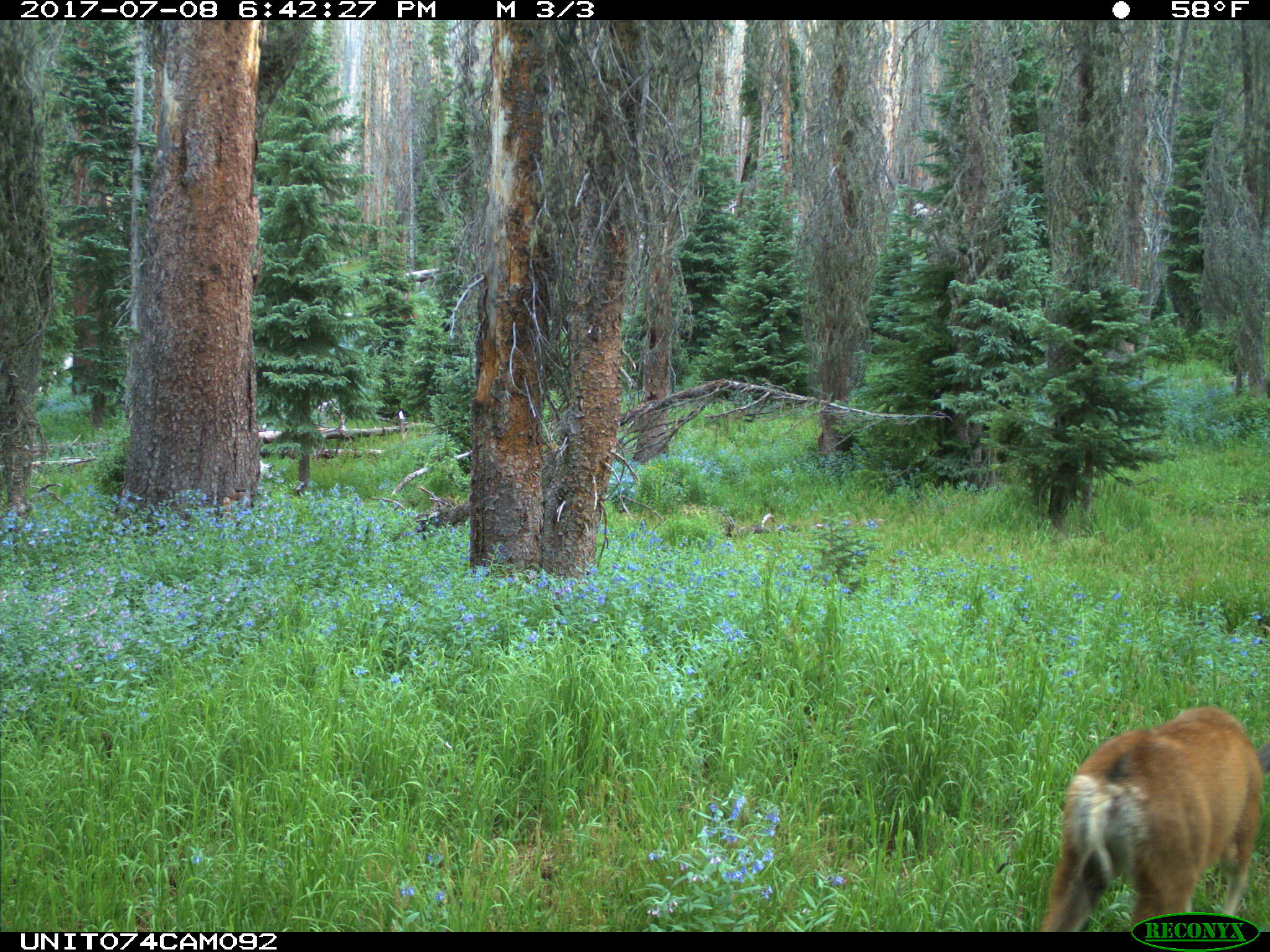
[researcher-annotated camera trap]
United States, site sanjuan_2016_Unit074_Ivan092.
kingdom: Animalia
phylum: Chordata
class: Mammalia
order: Artiodactyla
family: Cervidae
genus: Odocoileus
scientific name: Odocoileus hemionus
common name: mule deer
Odocoileus hemionus (mule deer).